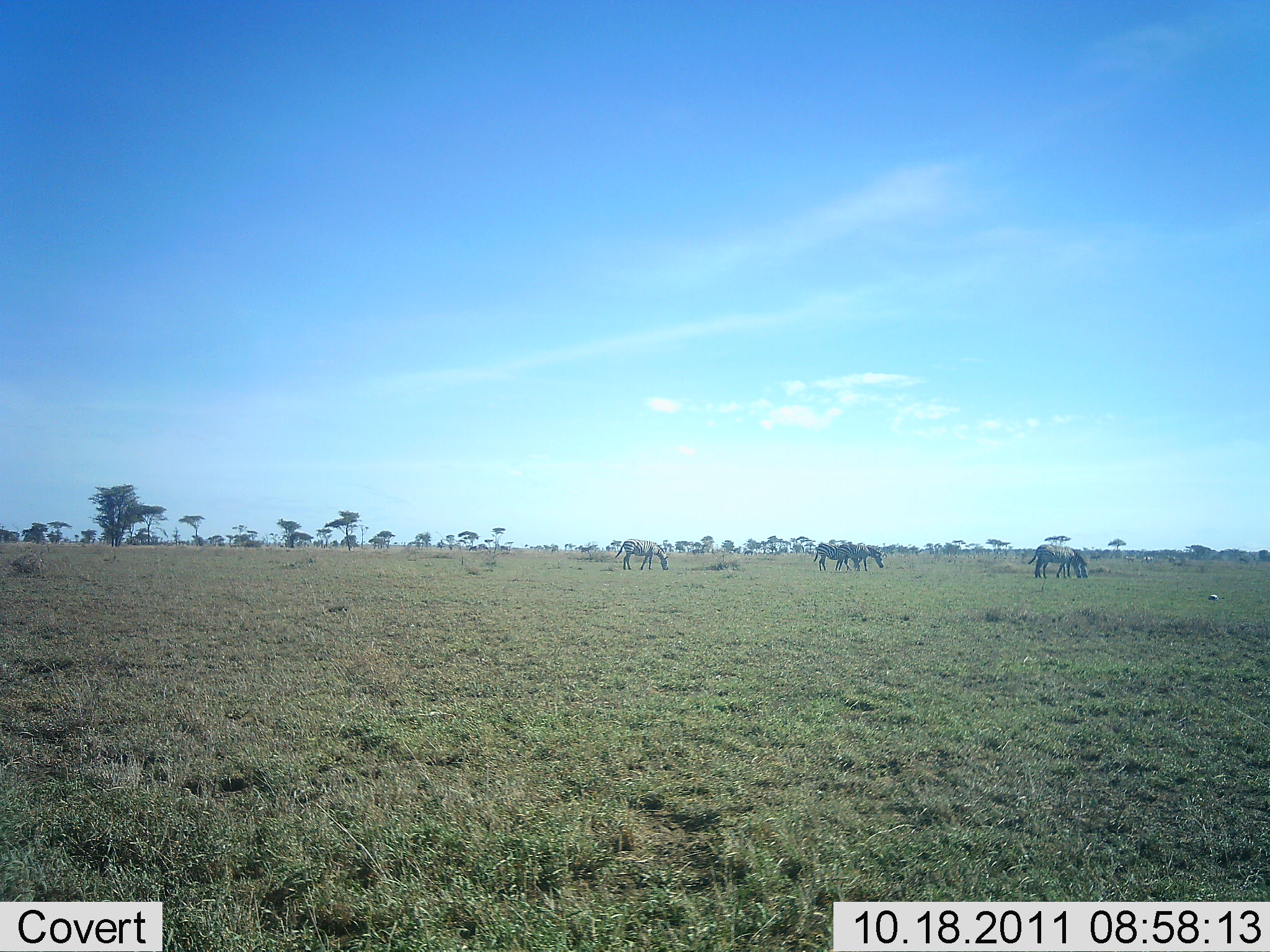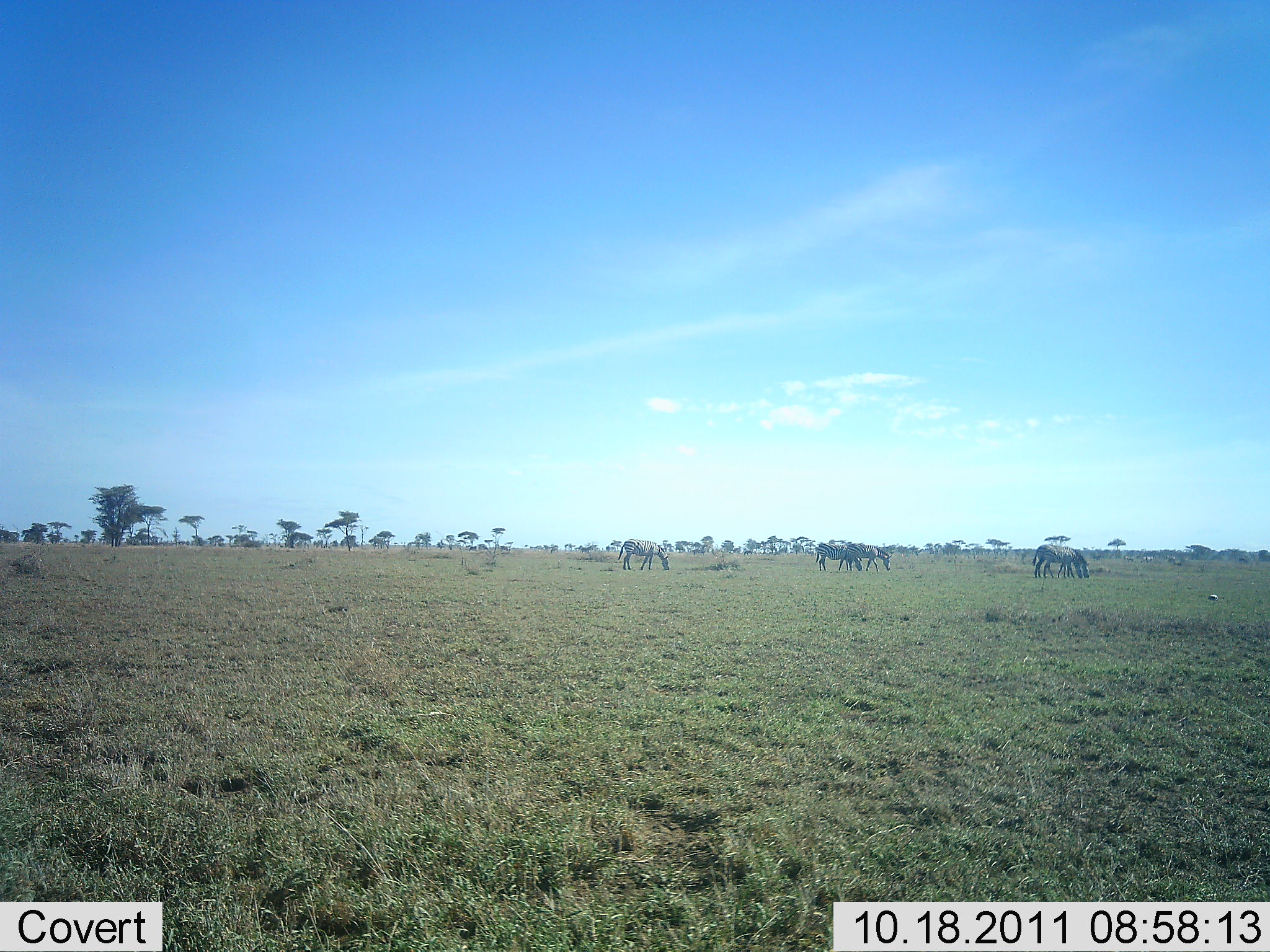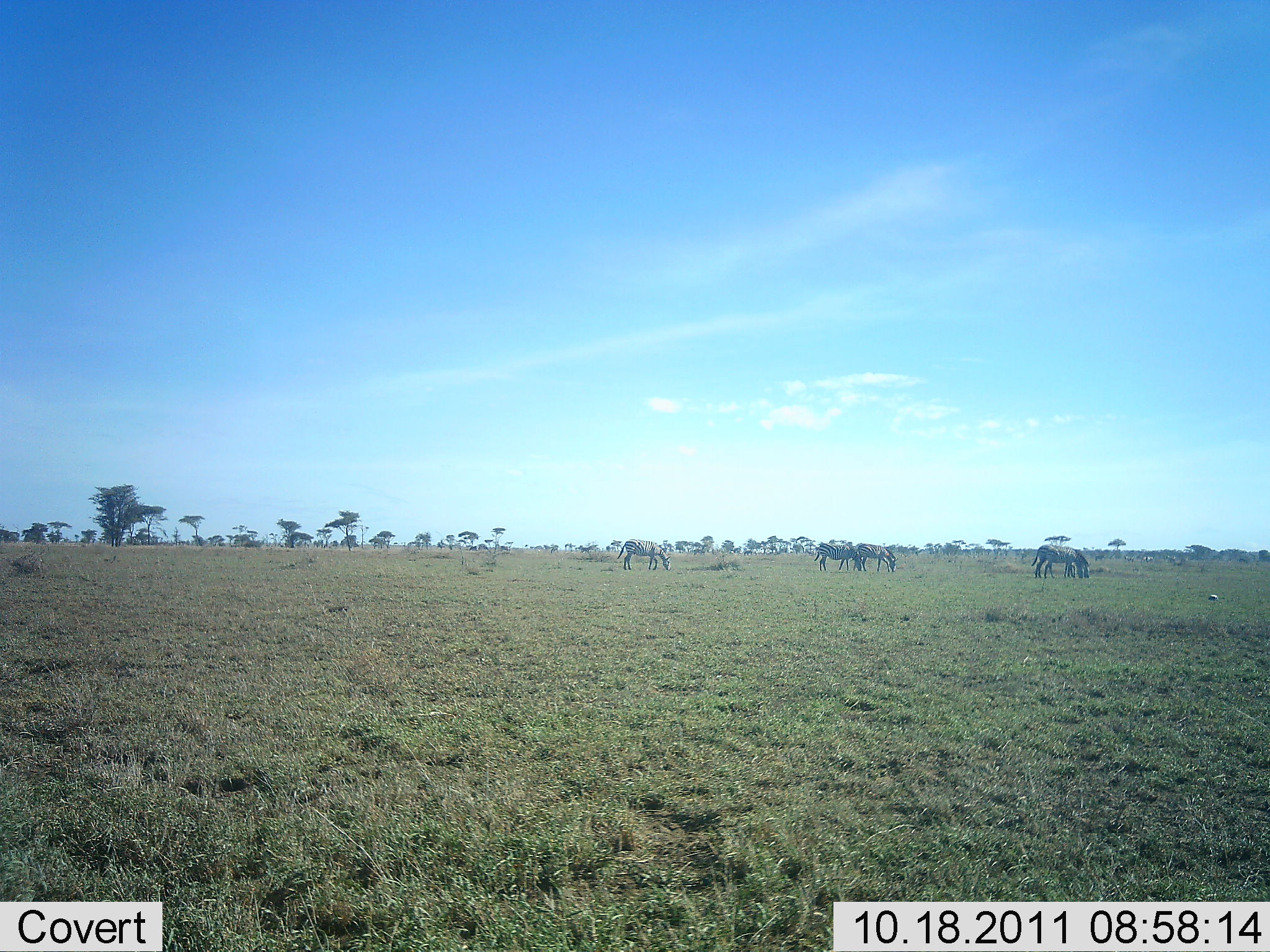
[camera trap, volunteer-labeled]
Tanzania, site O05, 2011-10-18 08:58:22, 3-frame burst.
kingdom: Animalia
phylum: Chordata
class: Mammalia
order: Perissodactyla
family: Equidae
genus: Equus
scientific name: Equus quagga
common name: plains zebra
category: zebra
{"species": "zebra (plains zebra) (Equus quagga)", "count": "4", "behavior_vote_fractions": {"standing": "27%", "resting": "0%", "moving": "18%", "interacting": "0%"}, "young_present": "0%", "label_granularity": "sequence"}